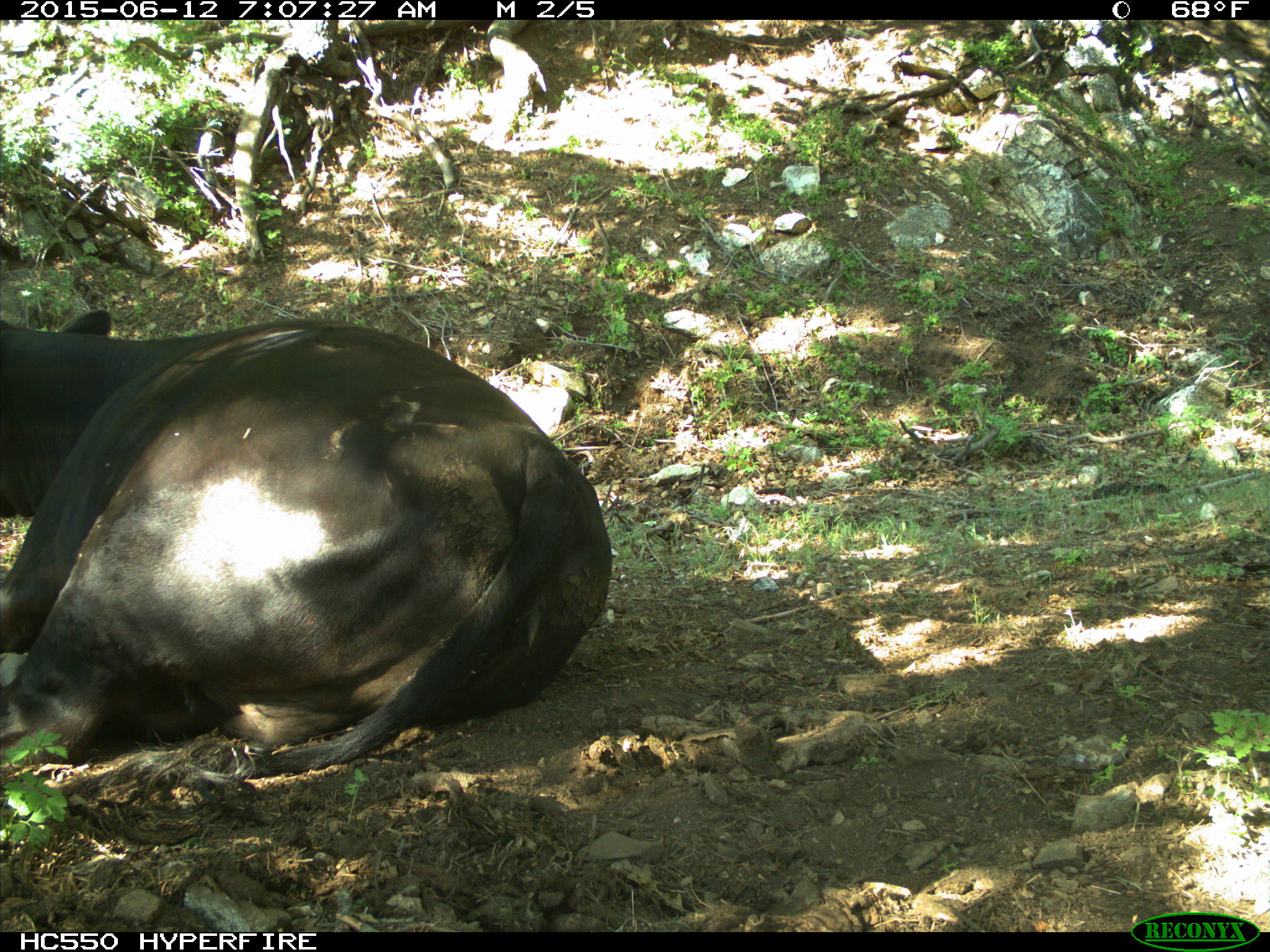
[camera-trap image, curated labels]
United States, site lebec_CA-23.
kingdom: Animalia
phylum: Chordata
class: Mammalia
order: Artiodactyla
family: Bovidae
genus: Bos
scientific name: Bos taurus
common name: domestic cow